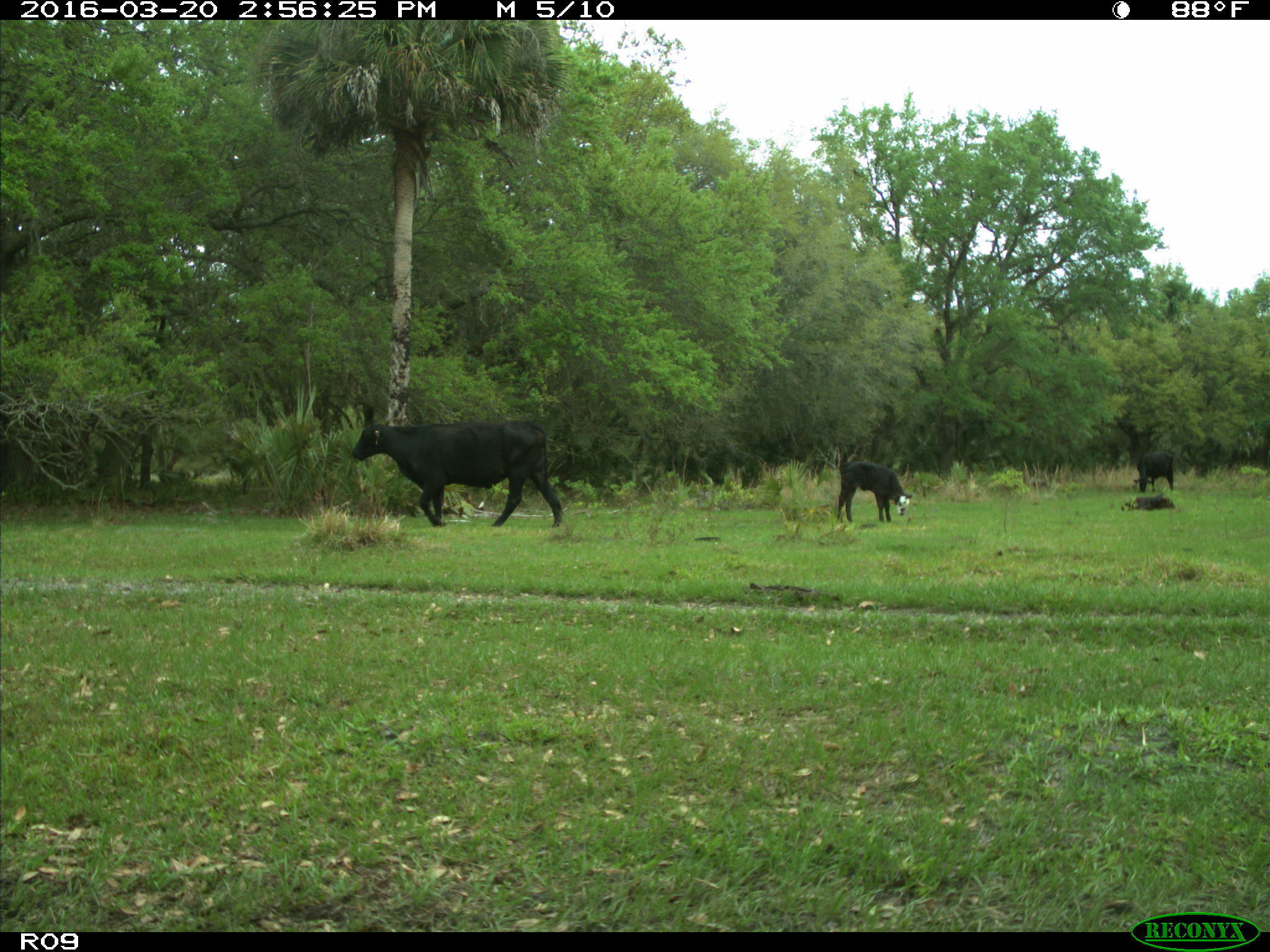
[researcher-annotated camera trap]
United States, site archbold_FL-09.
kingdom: Animalia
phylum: Chordata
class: Mammalia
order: Artiodactyla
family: Bovidae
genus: Bos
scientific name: Bos taurus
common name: domestic cow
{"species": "Bos taurus (domestic cow)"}